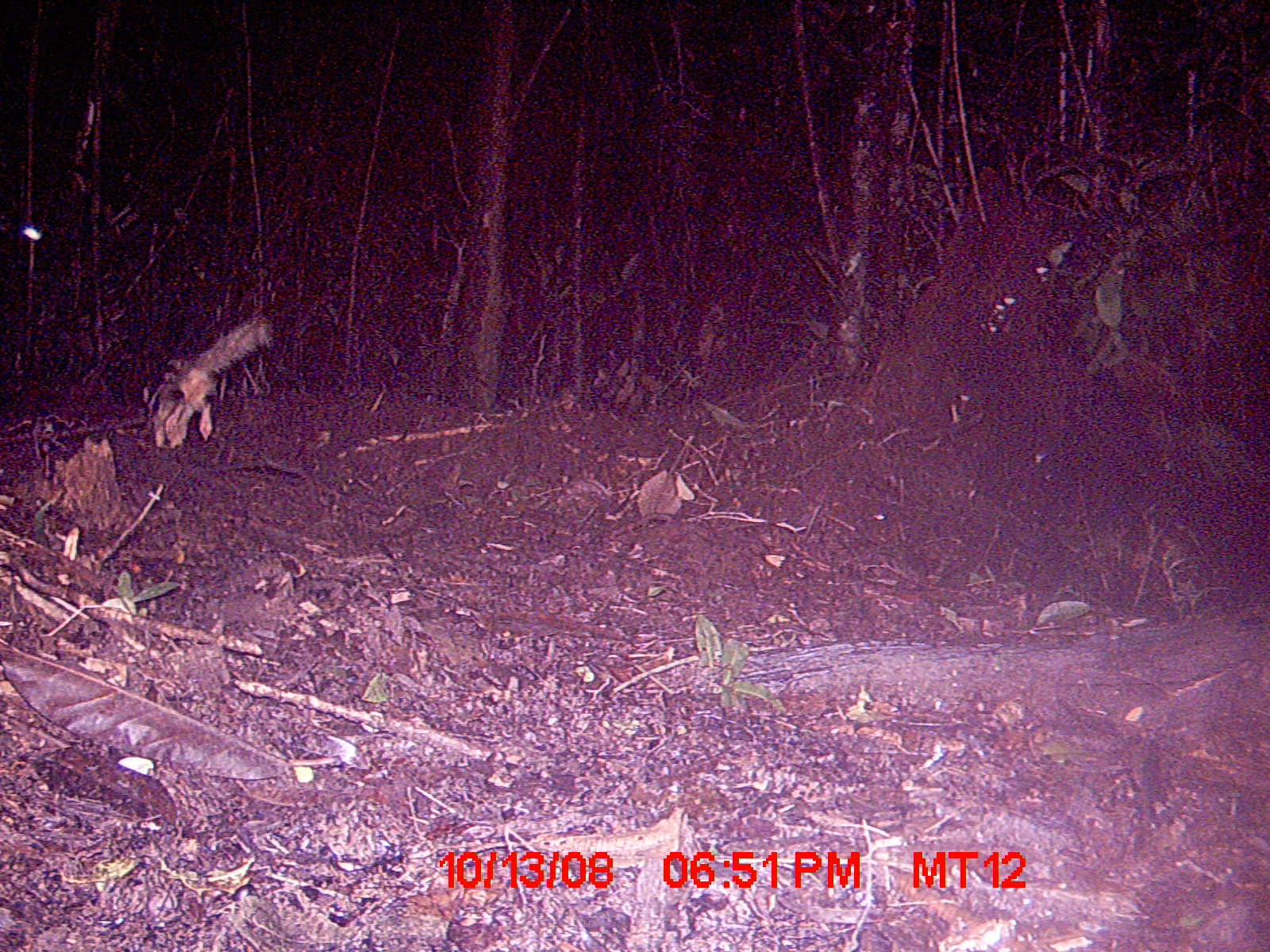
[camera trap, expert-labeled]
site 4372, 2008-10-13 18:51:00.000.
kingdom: Animalia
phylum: Chordata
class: Mammalia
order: Carnivora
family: Eupleridae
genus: Galidictis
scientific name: Galidictis fasciata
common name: broad-striped vontsira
Galidictis fasciata (broad-striped vontsira), count 1.